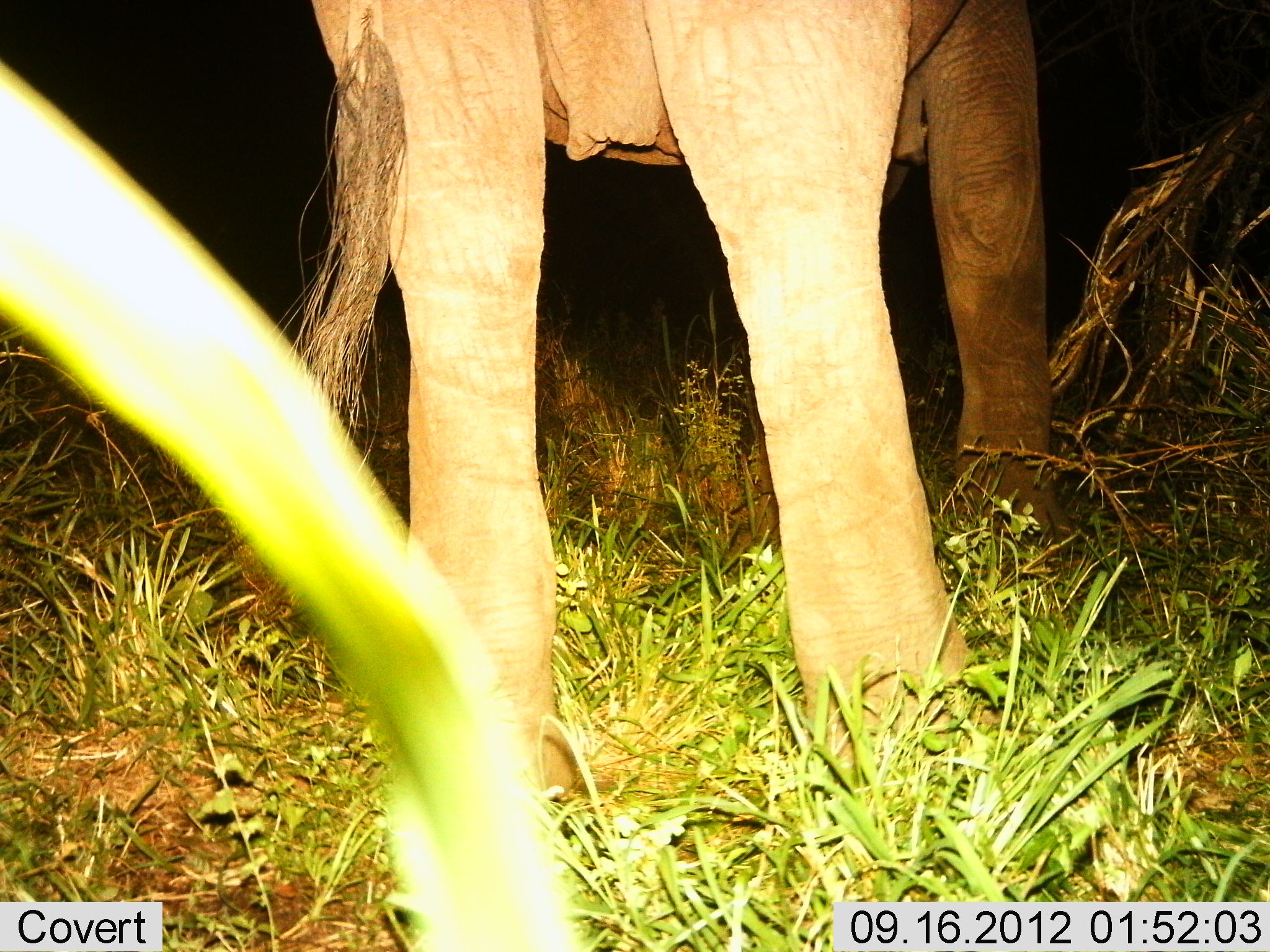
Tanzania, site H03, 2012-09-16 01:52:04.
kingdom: Animalia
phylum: Chordata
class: Mammalia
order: Proboscidea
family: Elephantidae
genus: Loxodonta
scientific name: Loxodonta africana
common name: african bush elephant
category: elephant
Elephant (african bush elephant) (Loxodonta africana), count 1. Behavior (volunteer vote fractions): standing 70%, resting 0%, moving 30%, interacting 0%. Young present (vote fraction): 0%. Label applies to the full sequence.